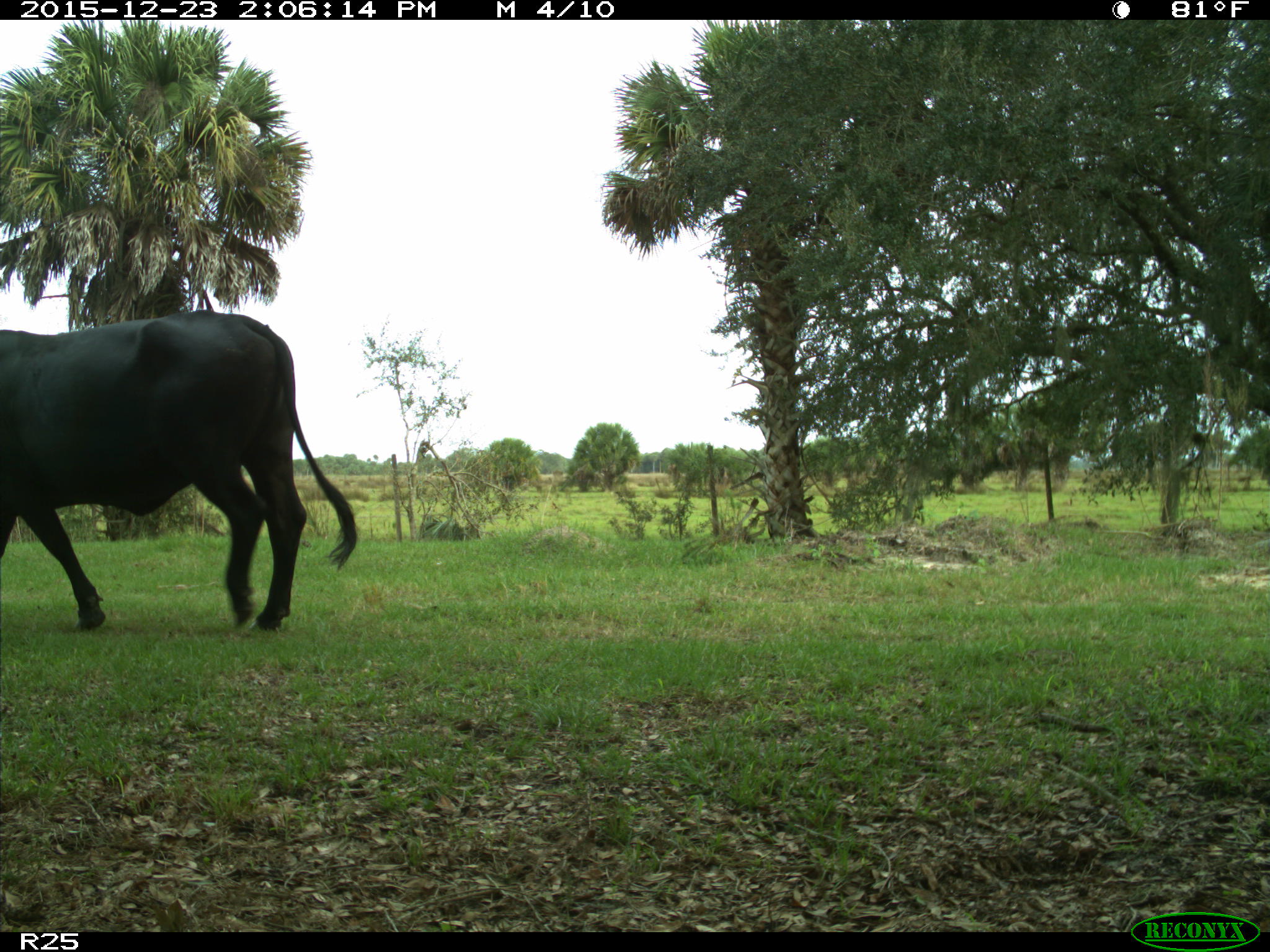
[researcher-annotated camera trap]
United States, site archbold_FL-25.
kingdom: Animalia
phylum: Chordata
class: Mammalia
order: Artiodactyla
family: Bovidae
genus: Bos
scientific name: Bos taurus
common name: domestic cow